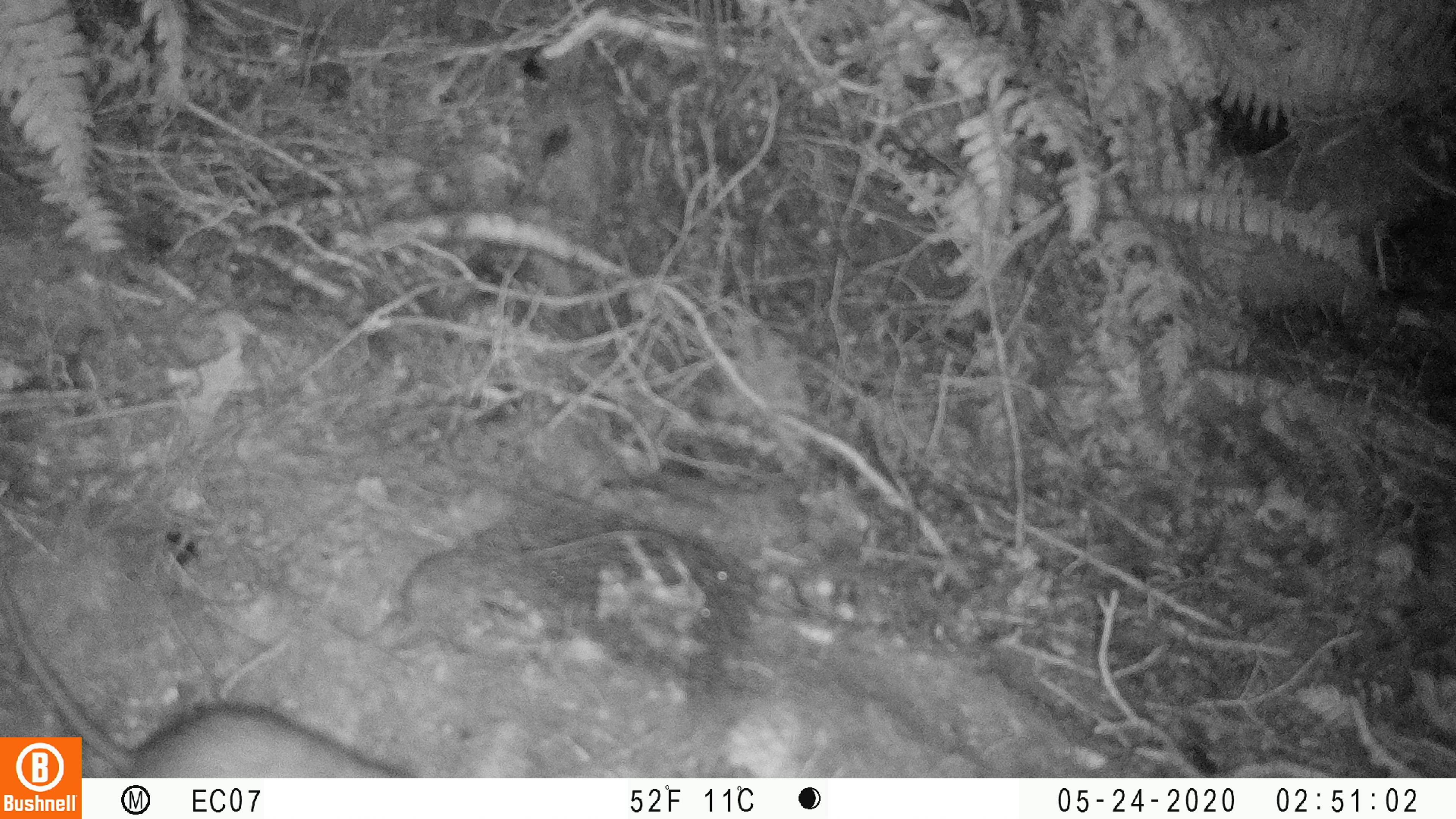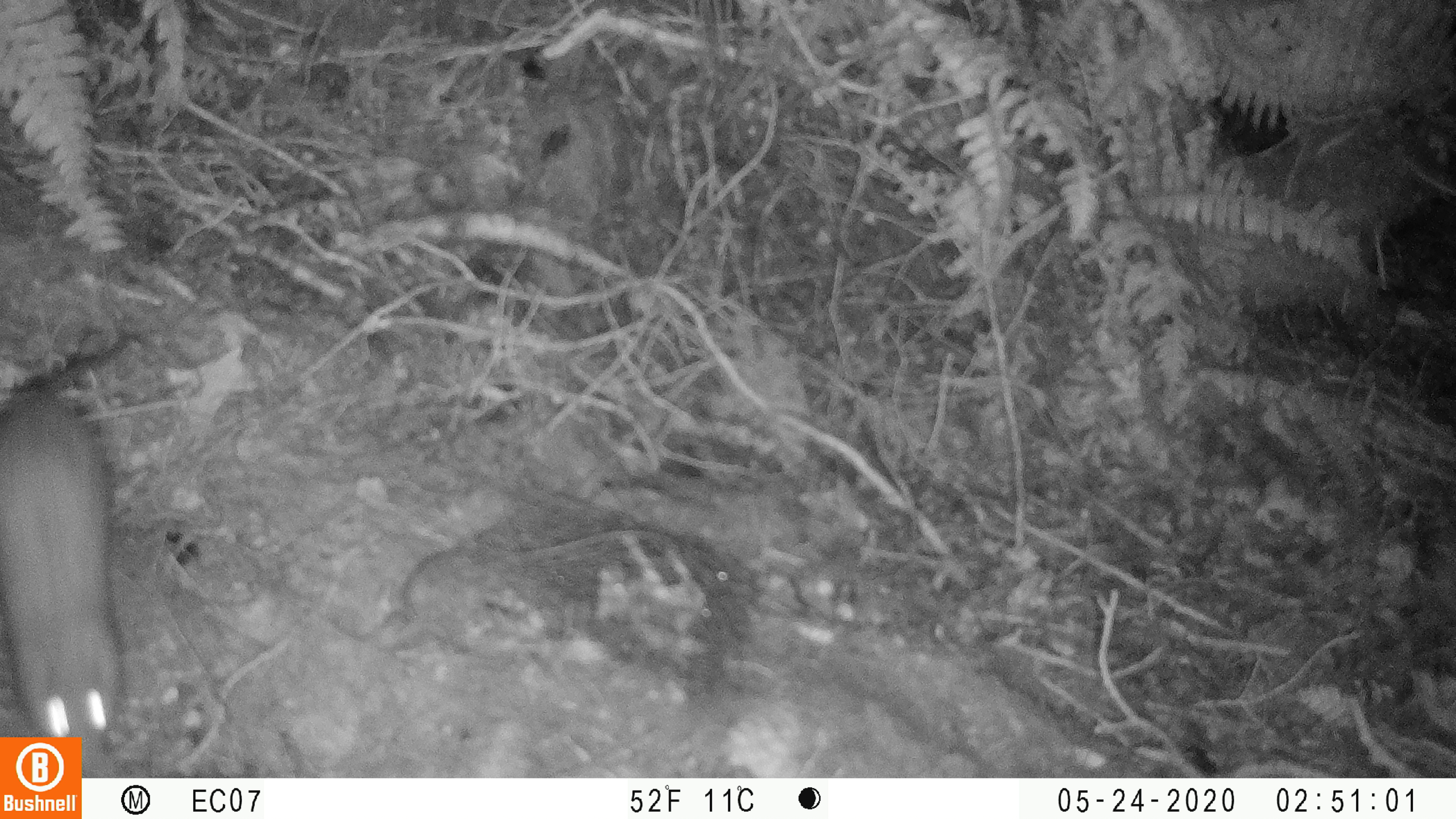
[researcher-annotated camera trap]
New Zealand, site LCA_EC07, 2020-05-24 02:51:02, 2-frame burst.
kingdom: Animalia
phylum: Chordata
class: Mammalia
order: Rodentia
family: Muridae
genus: Rattus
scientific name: Rattus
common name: rat